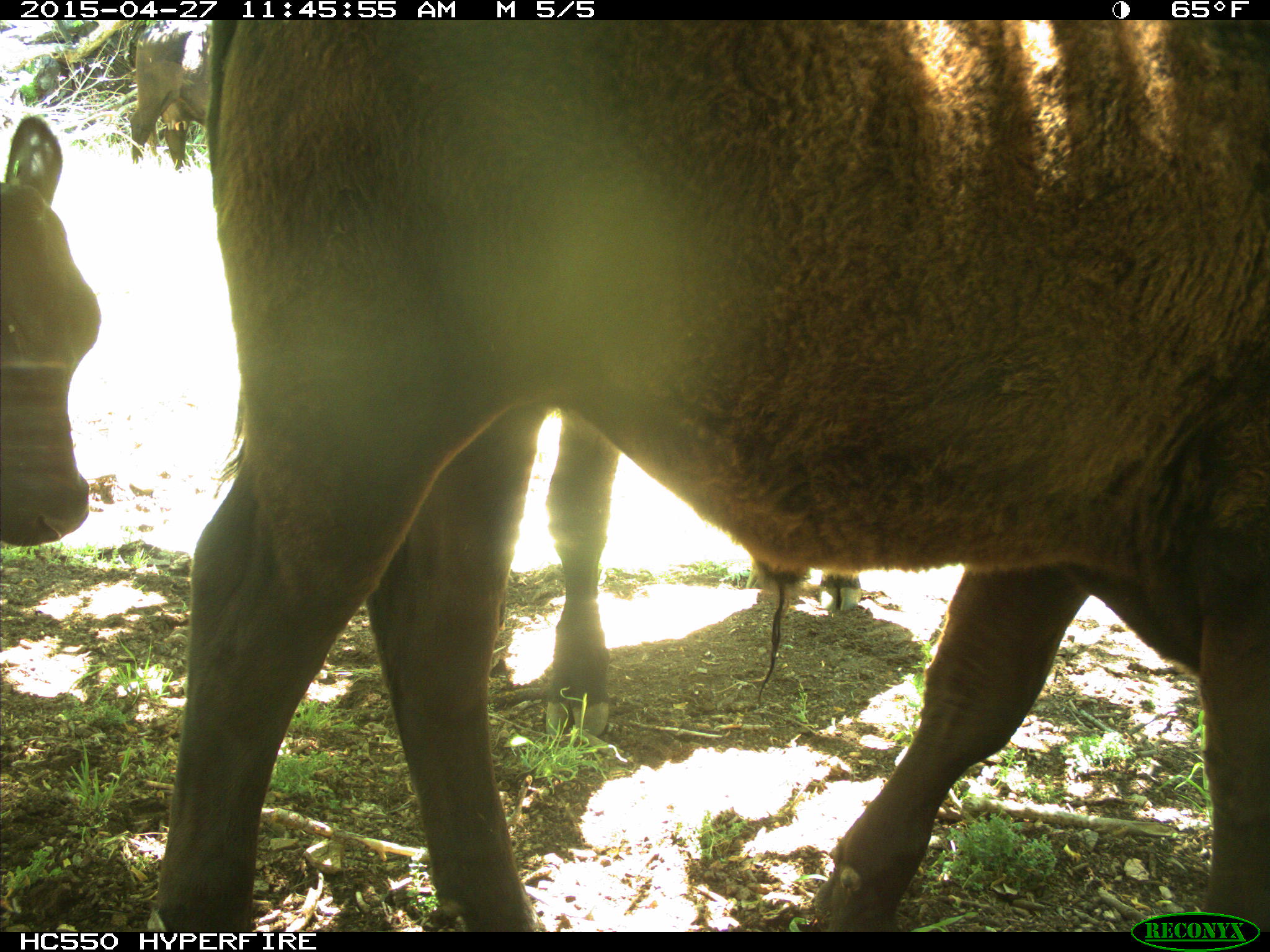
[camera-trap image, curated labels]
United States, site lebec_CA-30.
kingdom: Animalia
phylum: Chordata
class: Mammalia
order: Artiodactyla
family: Bovidae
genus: Bos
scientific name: Bos taurus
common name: domestic cow